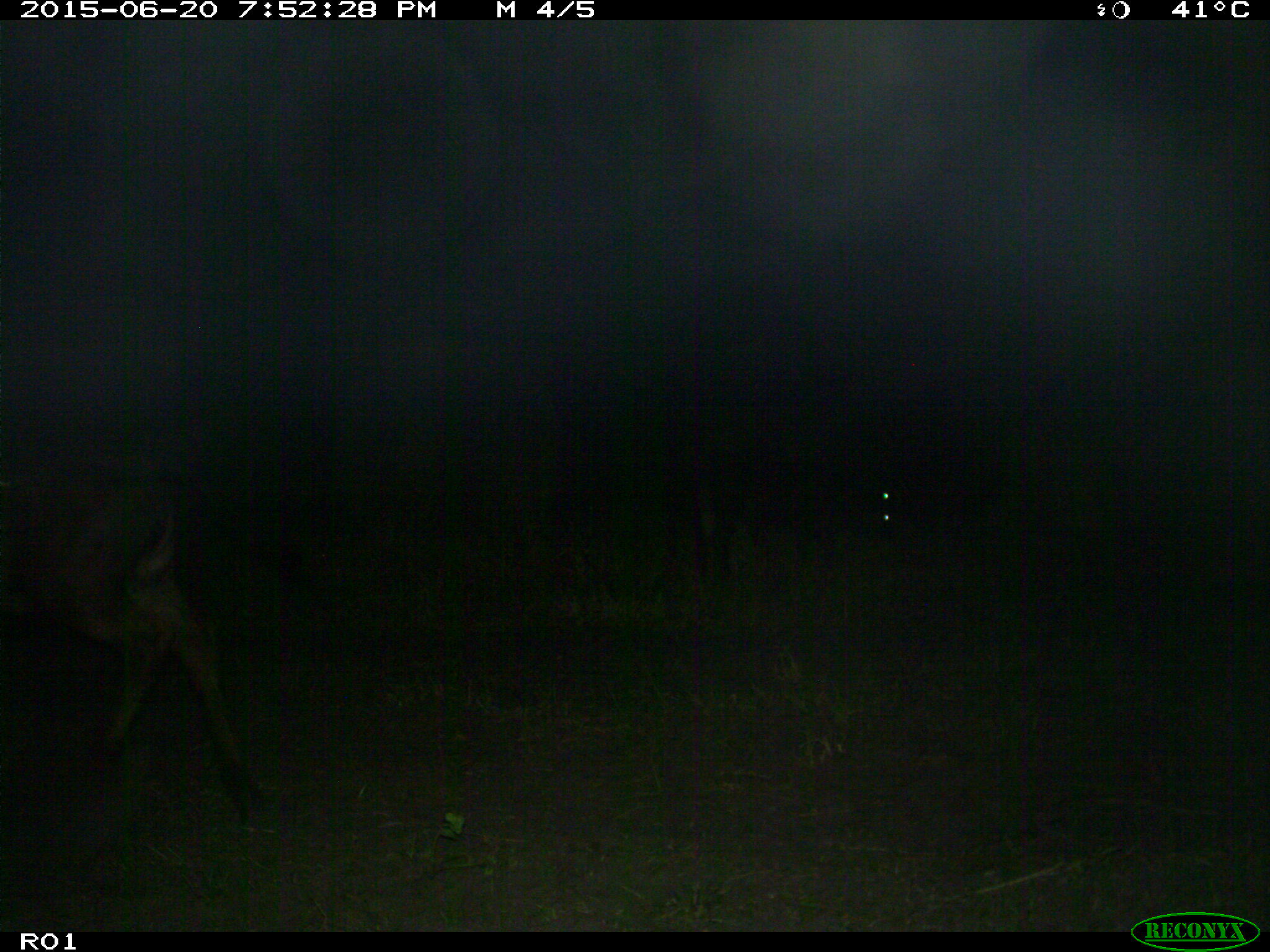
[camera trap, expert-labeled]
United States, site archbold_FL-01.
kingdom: Animalia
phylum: Chordata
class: Mammalia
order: Artiodactyla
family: Bovidae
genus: Bos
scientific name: Bos taurus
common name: domestic cow